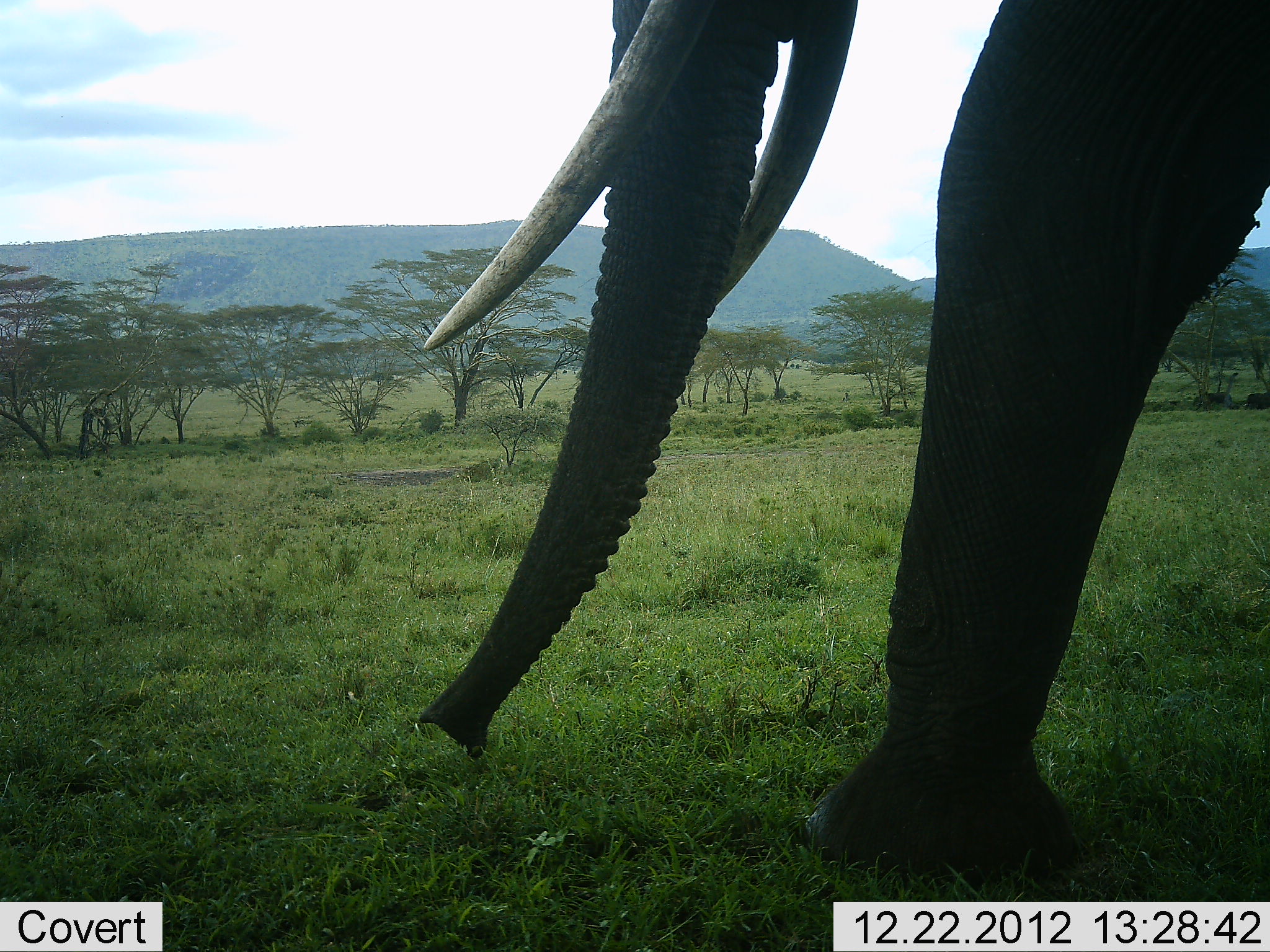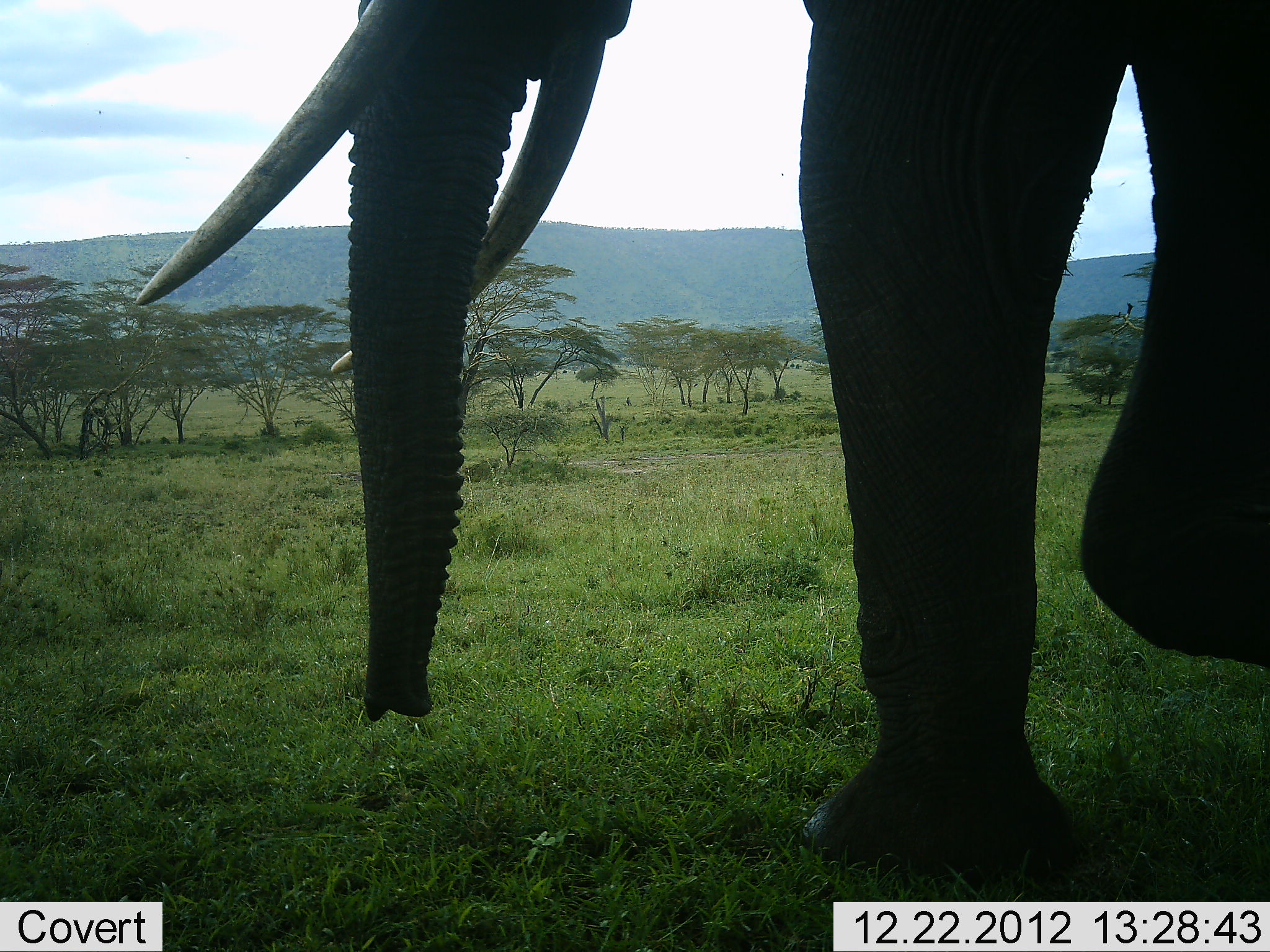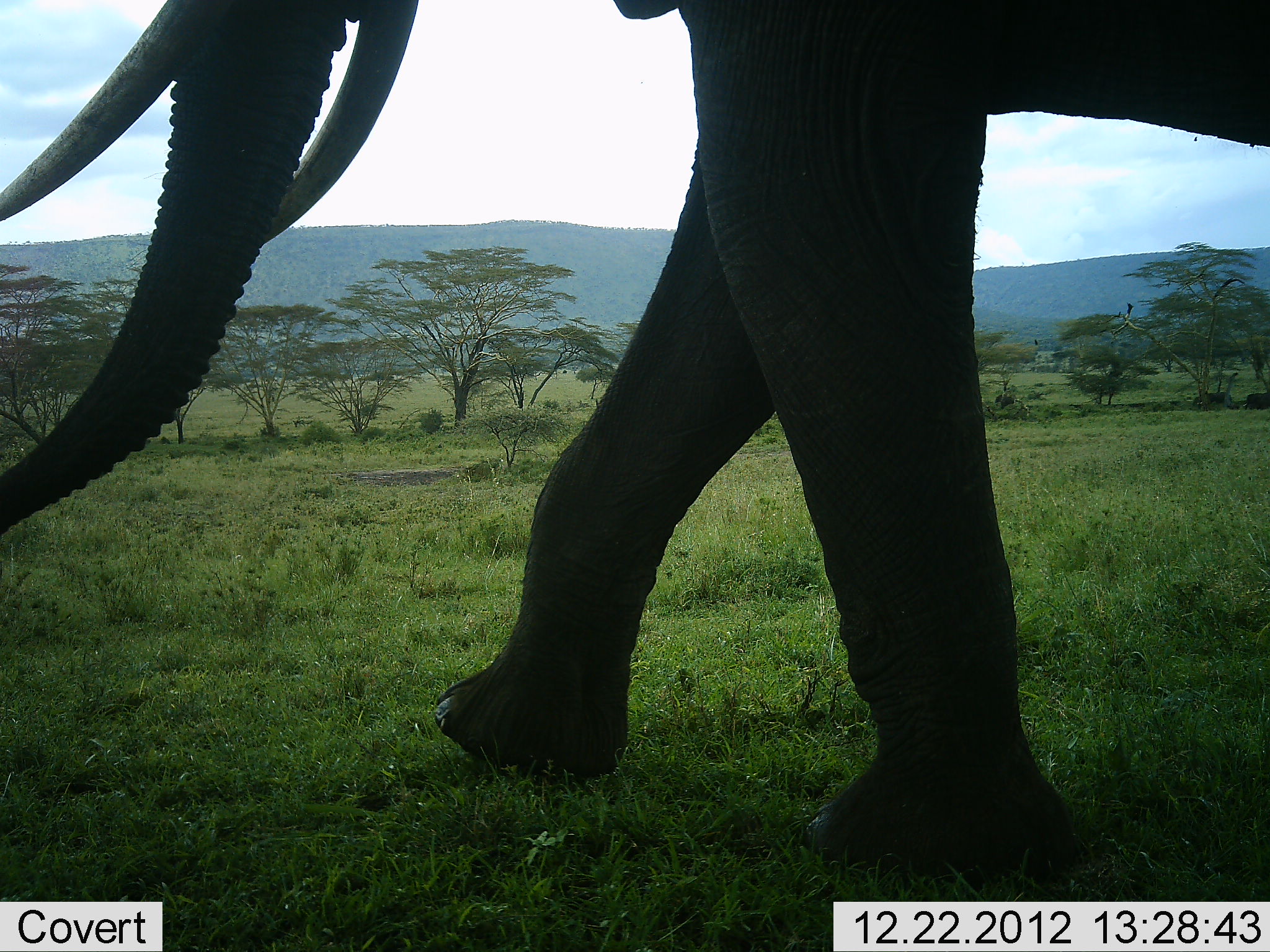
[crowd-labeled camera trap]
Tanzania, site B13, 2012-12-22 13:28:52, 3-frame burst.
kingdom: Animalia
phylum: Chordata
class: Mammalia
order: Proboscidea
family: Elephantidae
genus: Loxodonta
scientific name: Loxodonta africana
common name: african bush elephant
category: elephant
Elephant (african bush elephant) (Loxodonta africana), count 1. Behavior (volunteer vote fractions): standing 17%, resting 0%, moving 89%, interacting 0%. Young present (vote fraction): 0%. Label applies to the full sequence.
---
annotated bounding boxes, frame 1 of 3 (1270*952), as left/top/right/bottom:
animal: 423/0/1270/878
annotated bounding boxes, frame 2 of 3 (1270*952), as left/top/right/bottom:
animal: 132/0/1269/890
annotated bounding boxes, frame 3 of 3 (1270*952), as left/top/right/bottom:
animal: 1/0/1269/874